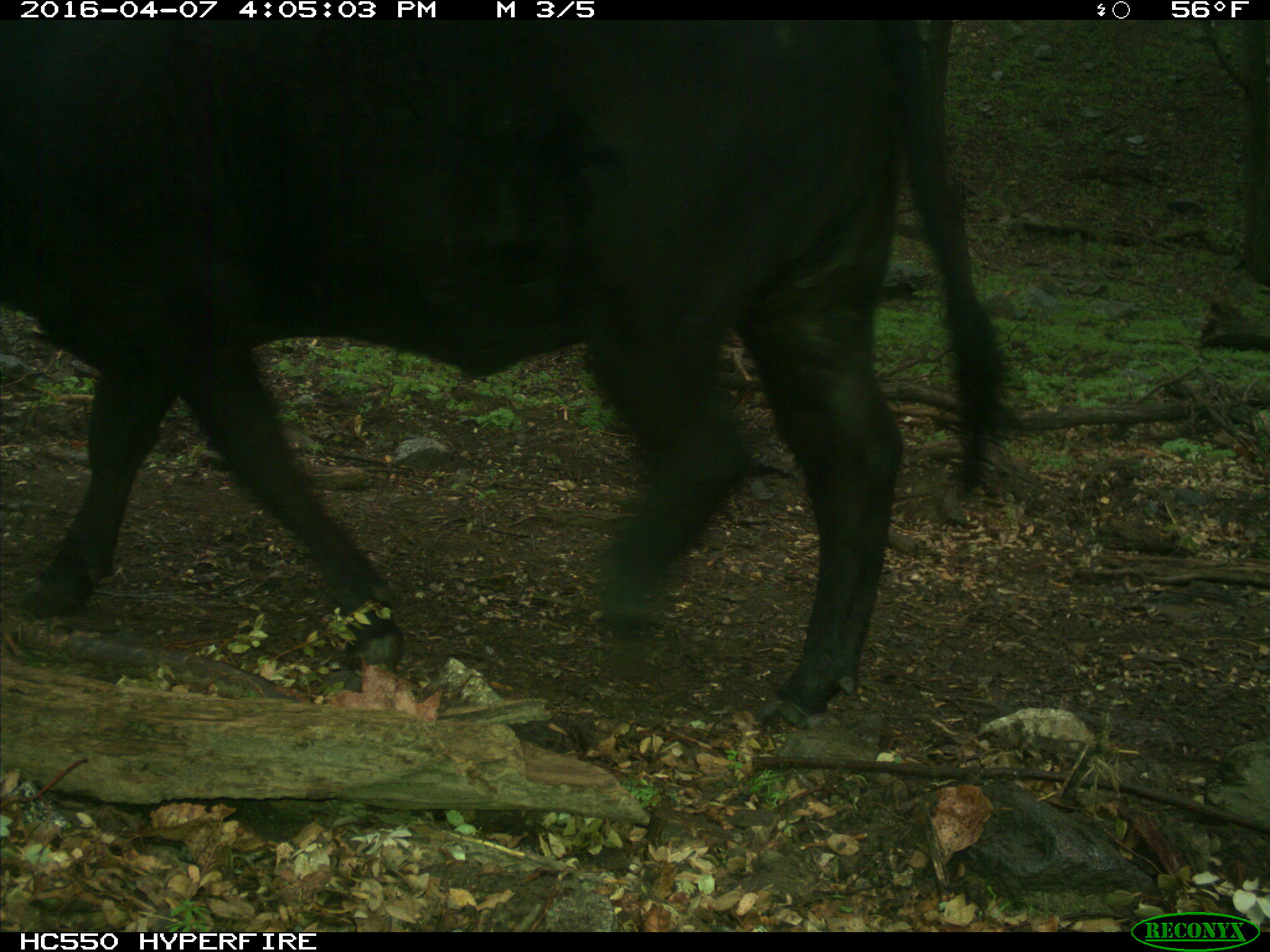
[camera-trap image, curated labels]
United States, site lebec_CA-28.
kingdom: Animalia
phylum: Chordata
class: Mammalia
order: Artiodactyla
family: Bovidae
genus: Bos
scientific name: Bos taurus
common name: domestic cow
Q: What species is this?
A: Bos taurus (domestic cow).